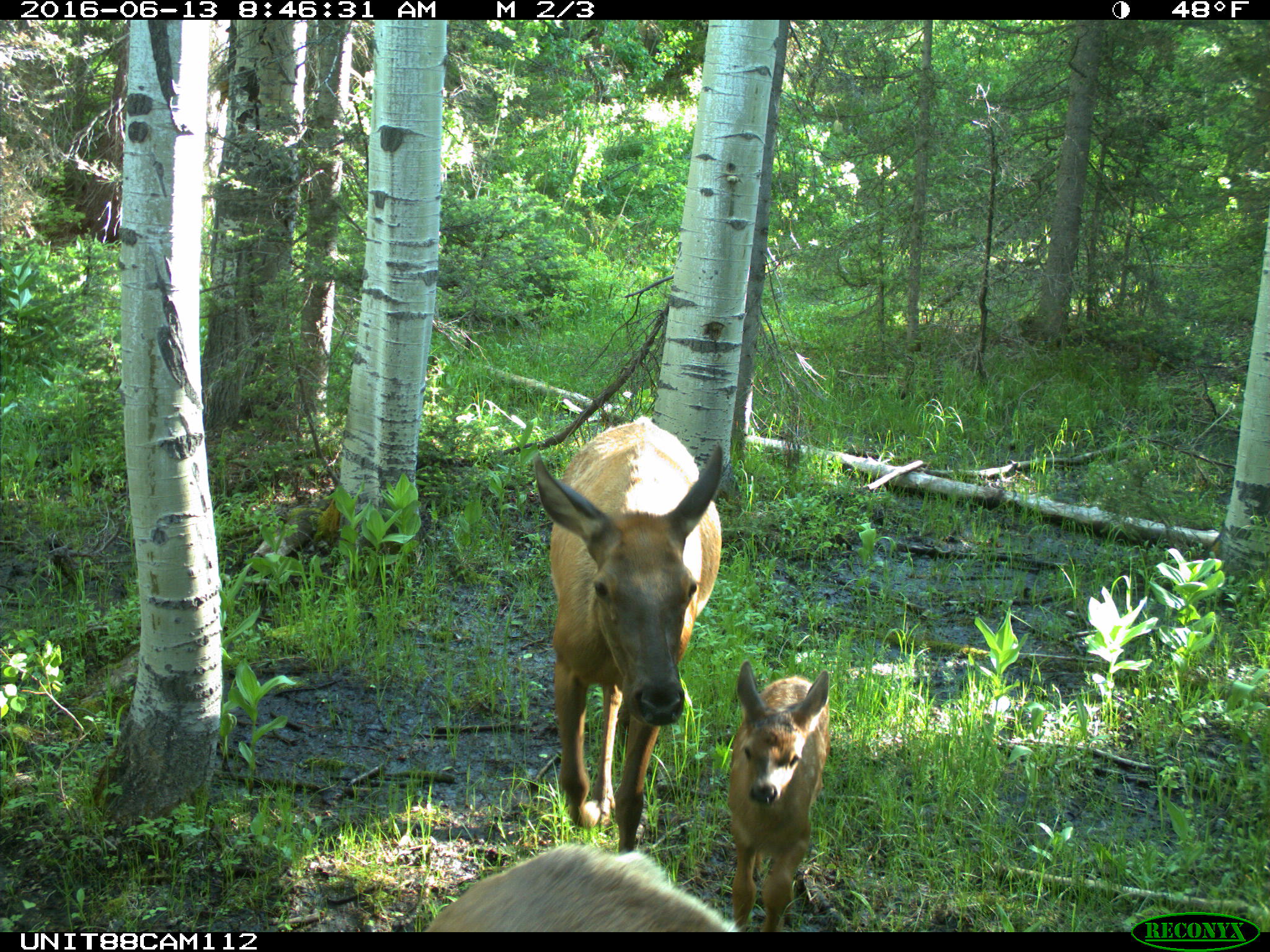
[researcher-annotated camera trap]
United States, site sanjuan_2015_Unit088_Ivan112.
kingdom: Animalia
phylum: Chordata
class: Mammalia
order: Artiodactyla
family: Cervidae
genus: Cervus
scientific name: Cervus elaphus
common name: red deer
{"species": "Cervus elaphus (red deer)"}